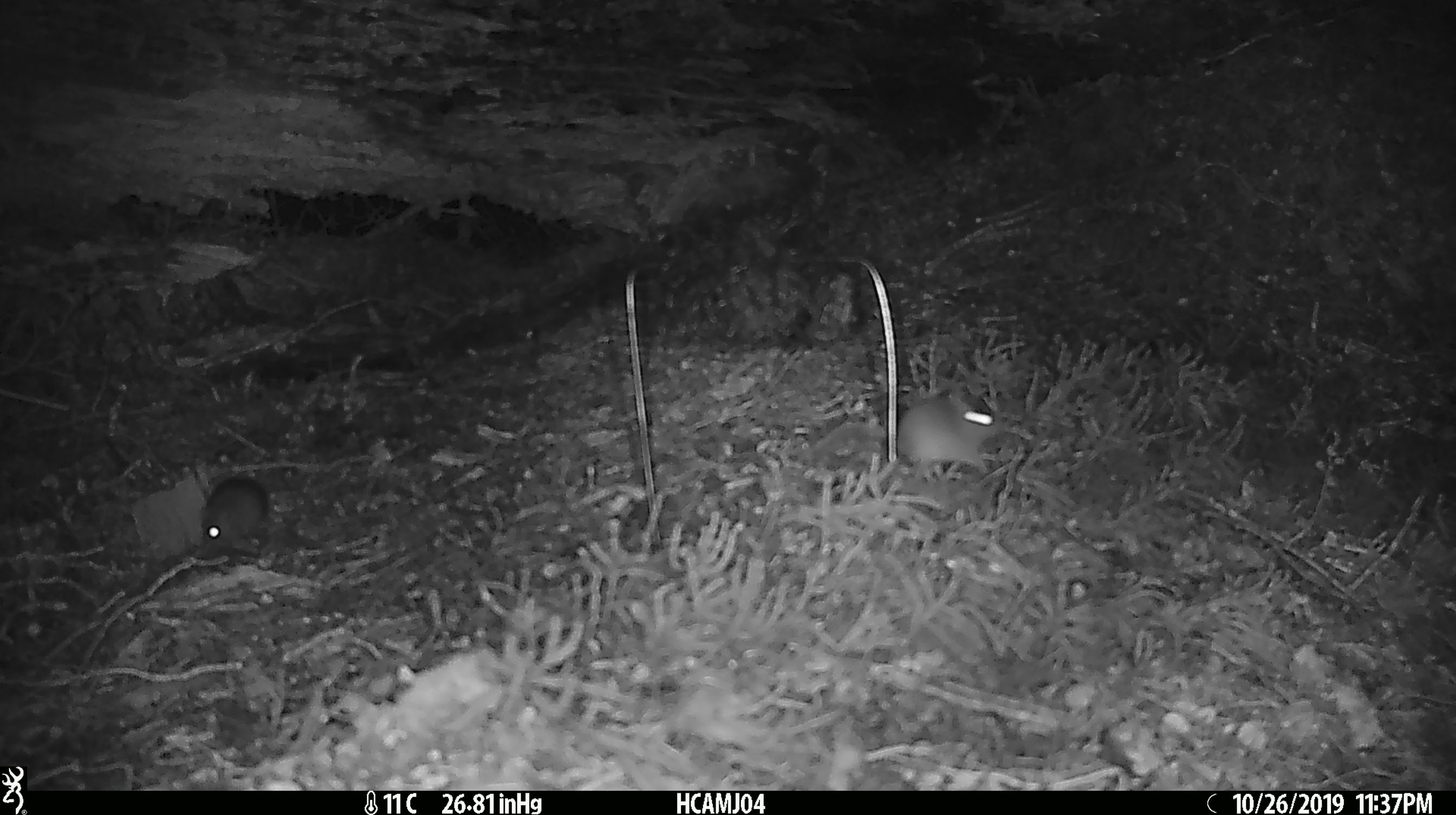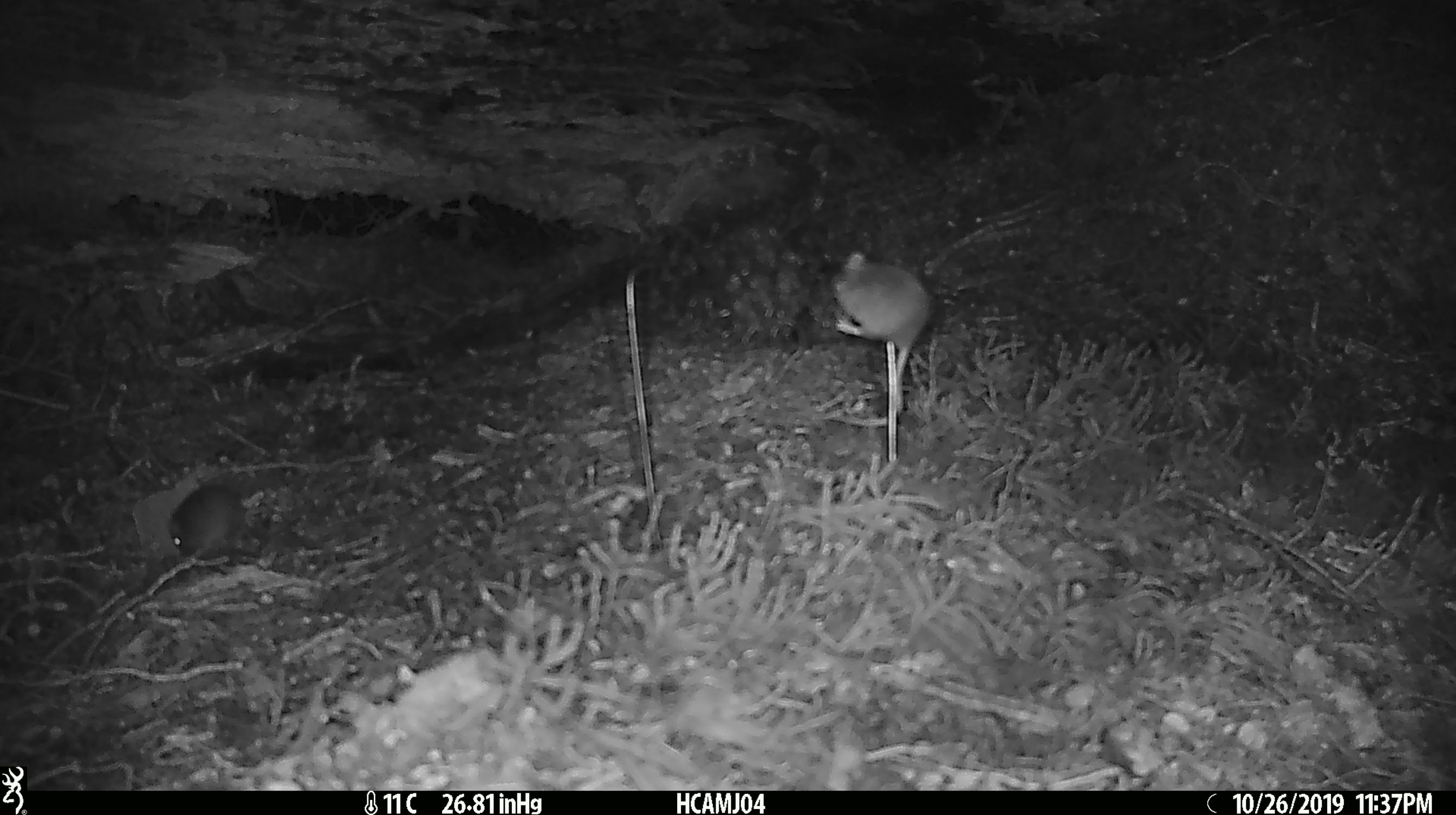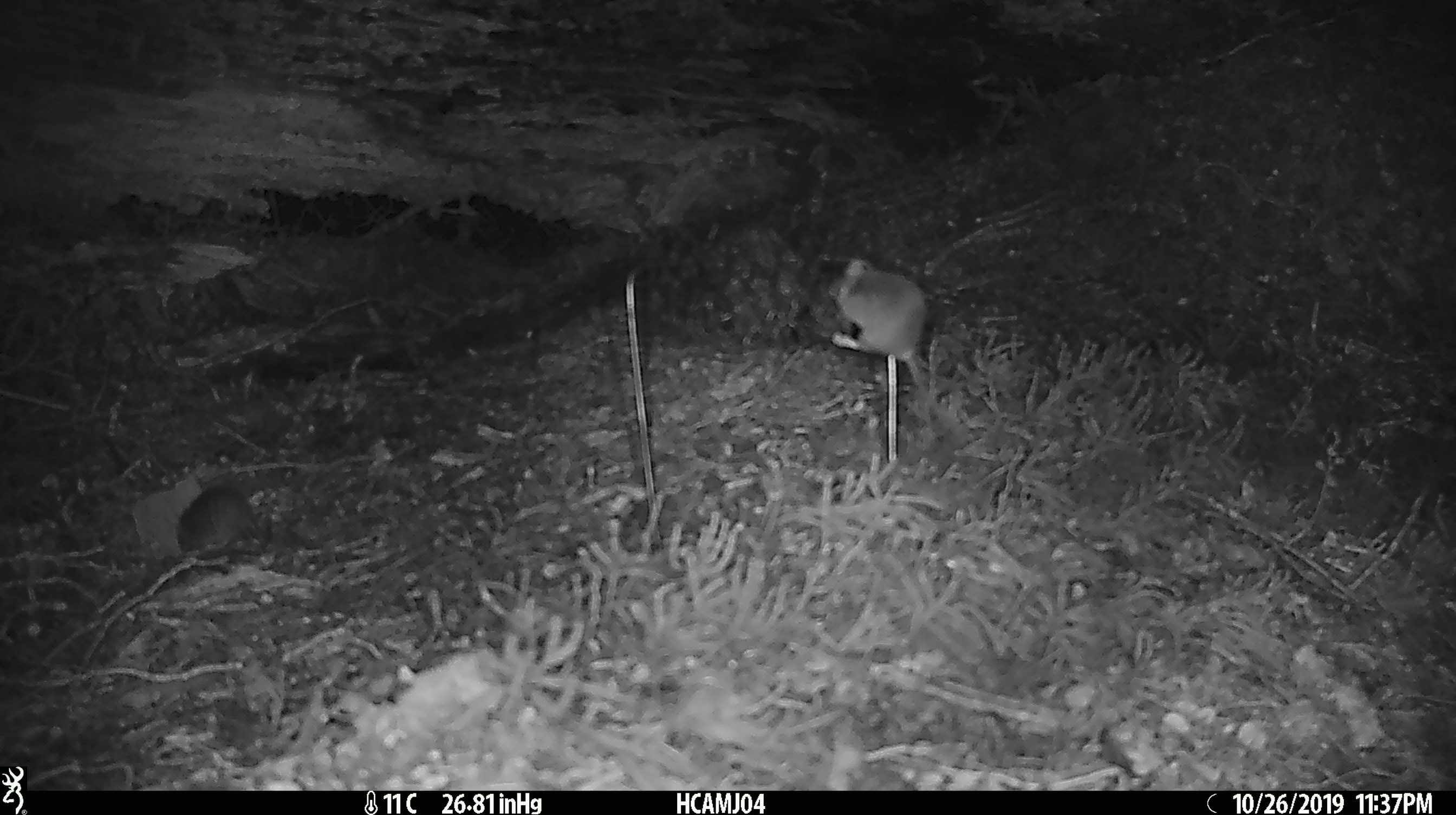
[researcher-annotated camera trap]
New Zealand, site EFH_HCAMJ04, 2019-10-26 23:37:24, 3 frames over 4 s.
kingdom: Animalia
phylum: Chordata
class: Mammalia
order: Rodentia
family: Muridae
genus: Mus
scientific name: Mus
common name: mouse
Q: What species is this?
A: Mouse (Mus).